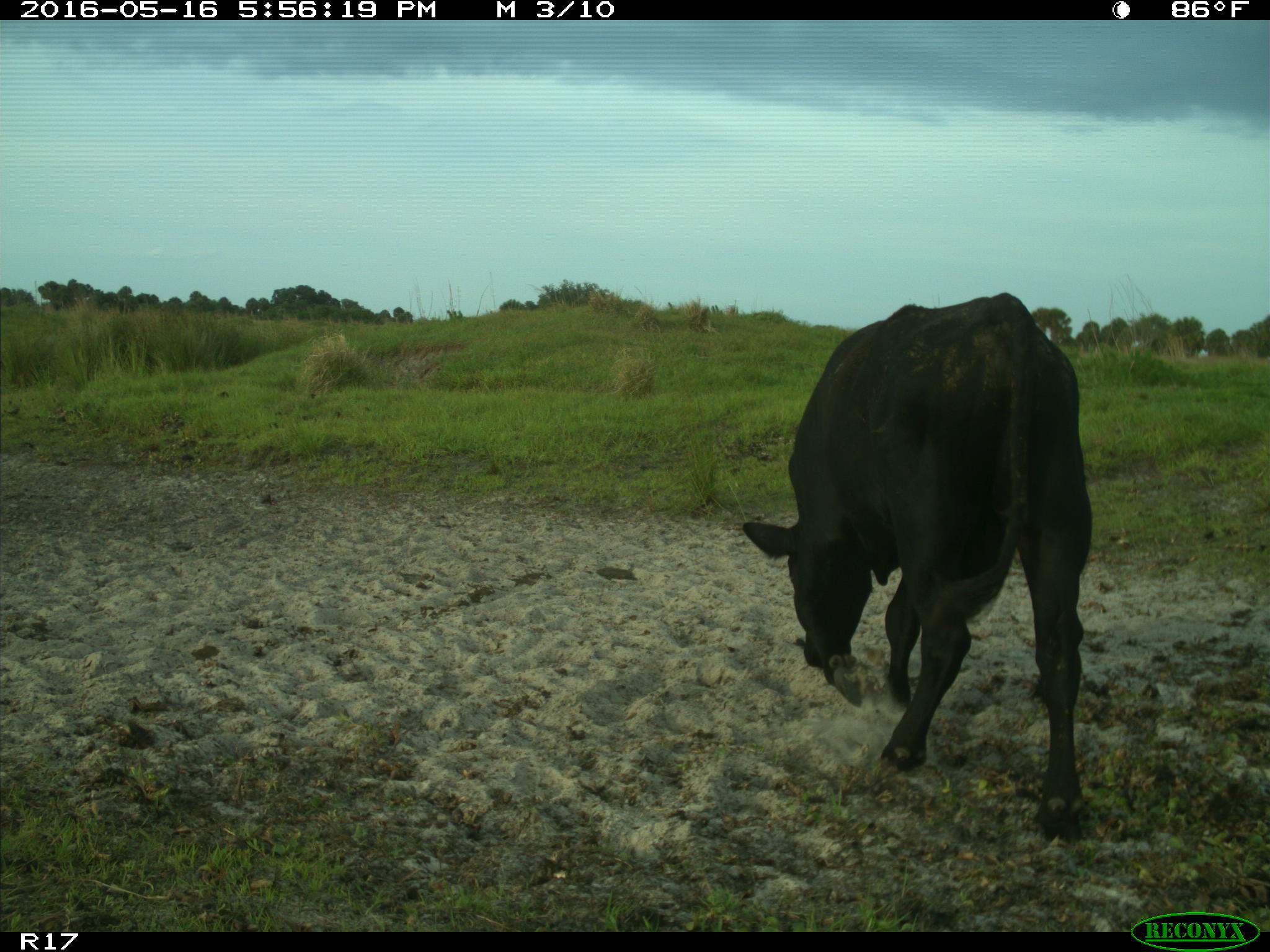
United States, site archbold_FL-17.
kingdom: Animalia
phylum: Chordata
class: Mammalia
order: Artiodactyla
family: Bovidae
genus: Bos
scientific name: Bos taurus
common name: domestic cow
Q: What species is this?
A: Bos taurus (domestic cow).